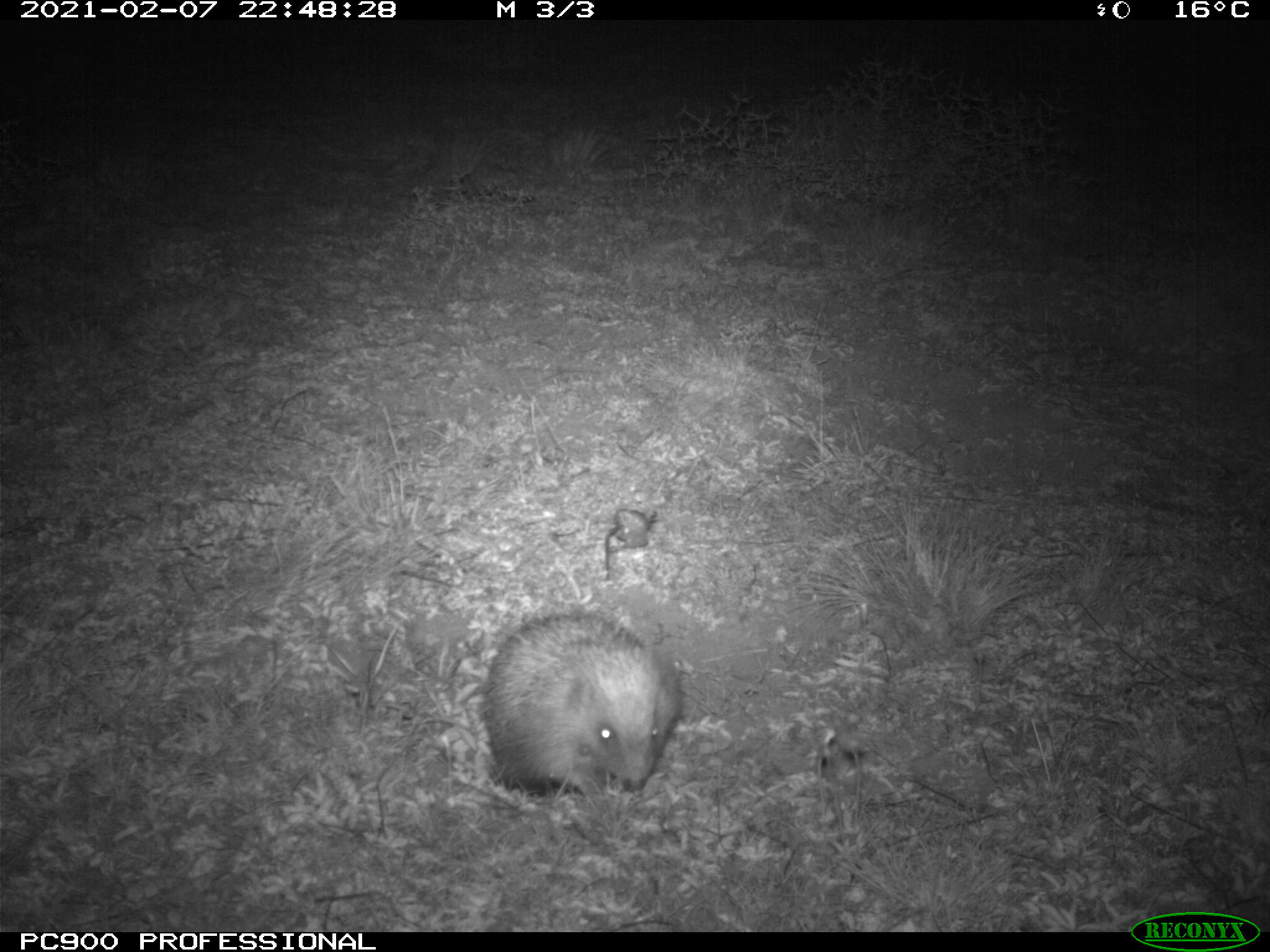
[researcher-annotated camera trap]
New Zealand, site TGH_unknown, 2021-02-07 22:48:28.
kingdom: Animalia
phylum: Chordata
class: Mammalia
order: Eulipotyphla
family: Erinaceidae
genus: Erinaceus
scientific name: Erinaceus europaeus europaeus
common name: european hedgehog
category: hedgehog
Hedgehog (european hedgehog) (Erinaceus europaeus europaeus).